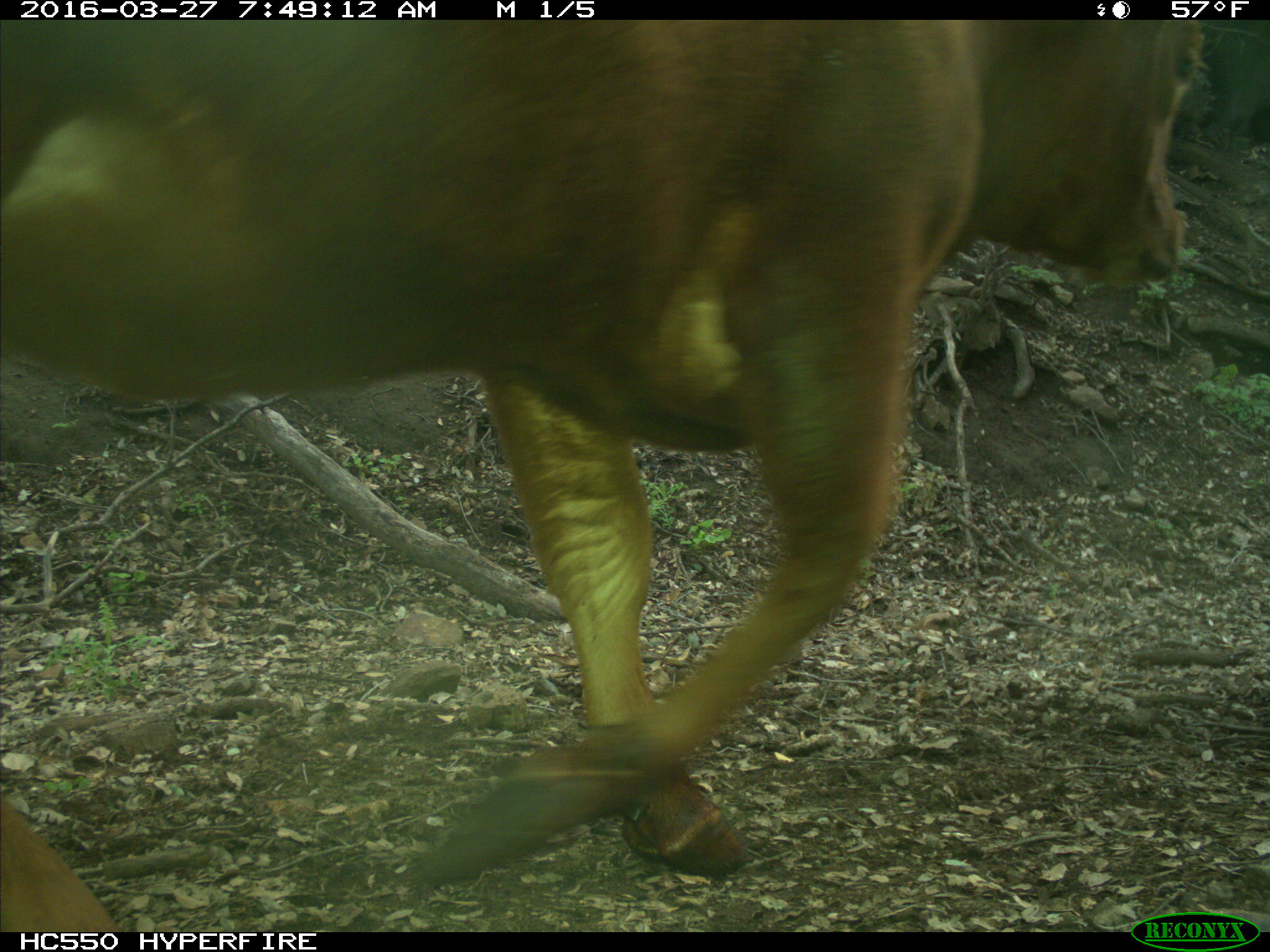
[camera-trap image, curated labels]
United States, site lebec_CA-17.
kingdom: Animalia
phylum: Chordata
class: Mammalia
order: Artiodactyla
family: Bovidae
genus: Bos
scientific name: Bos taurus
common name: domestic cow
Bos taurus (domestic cow).